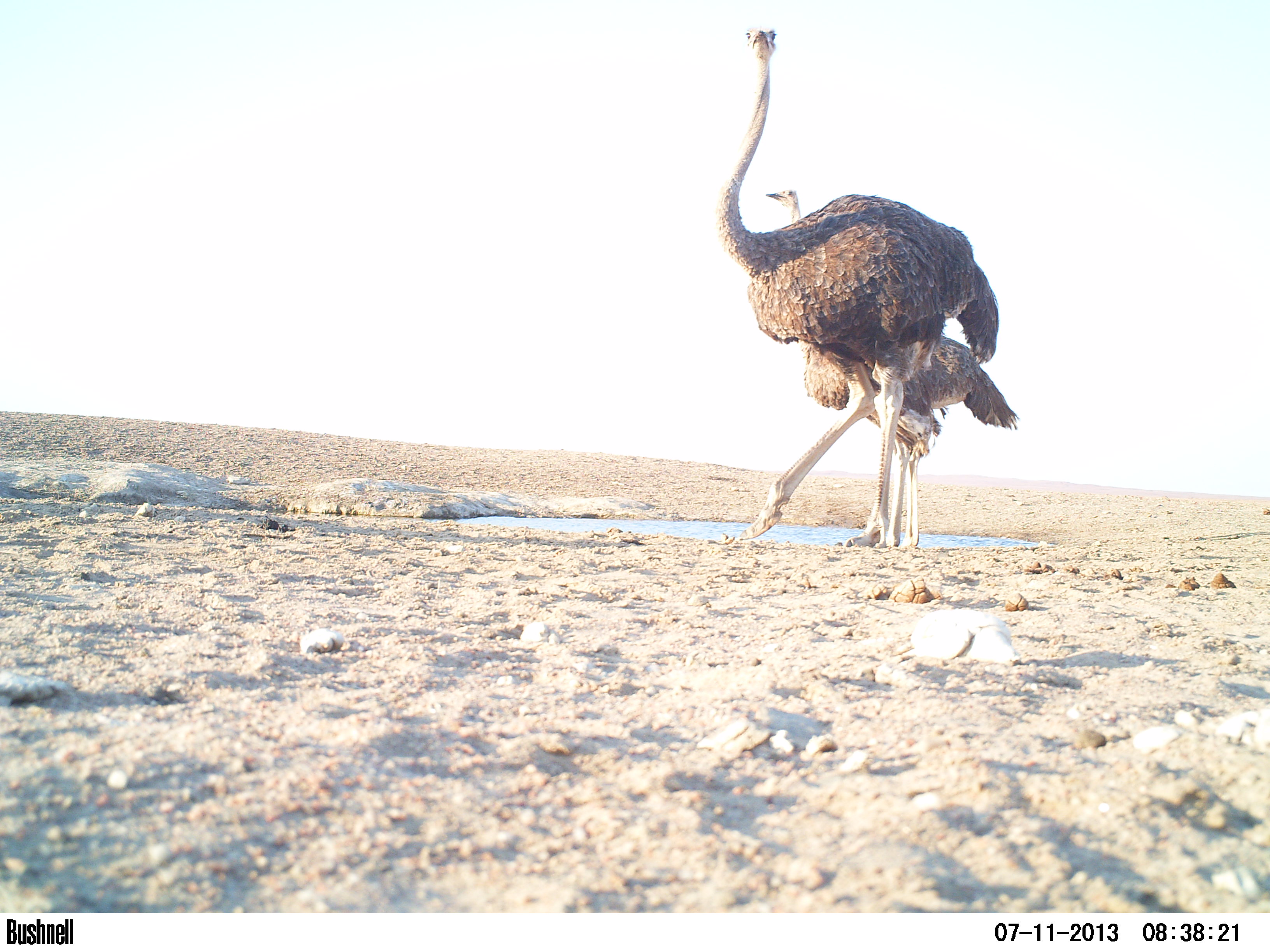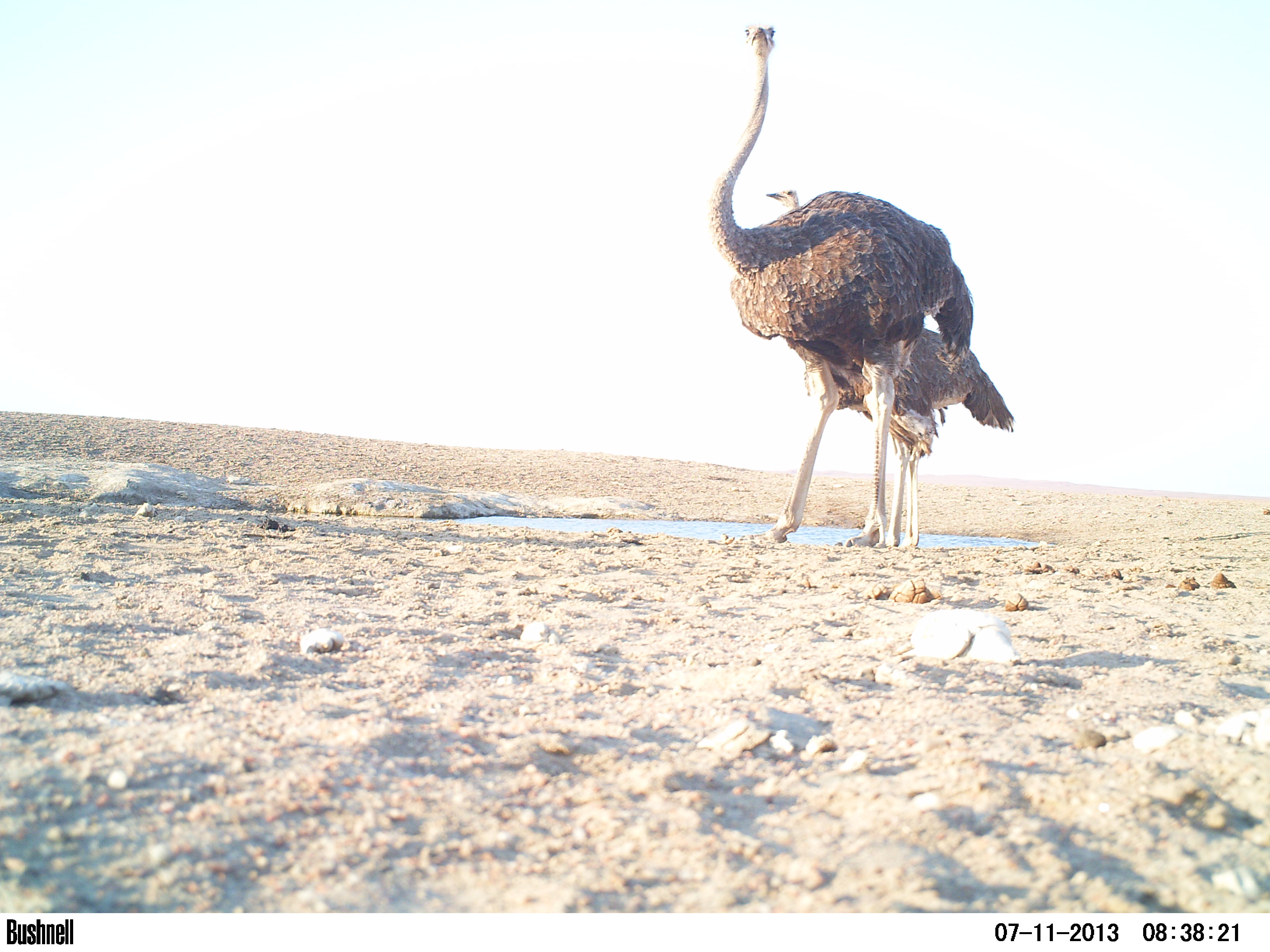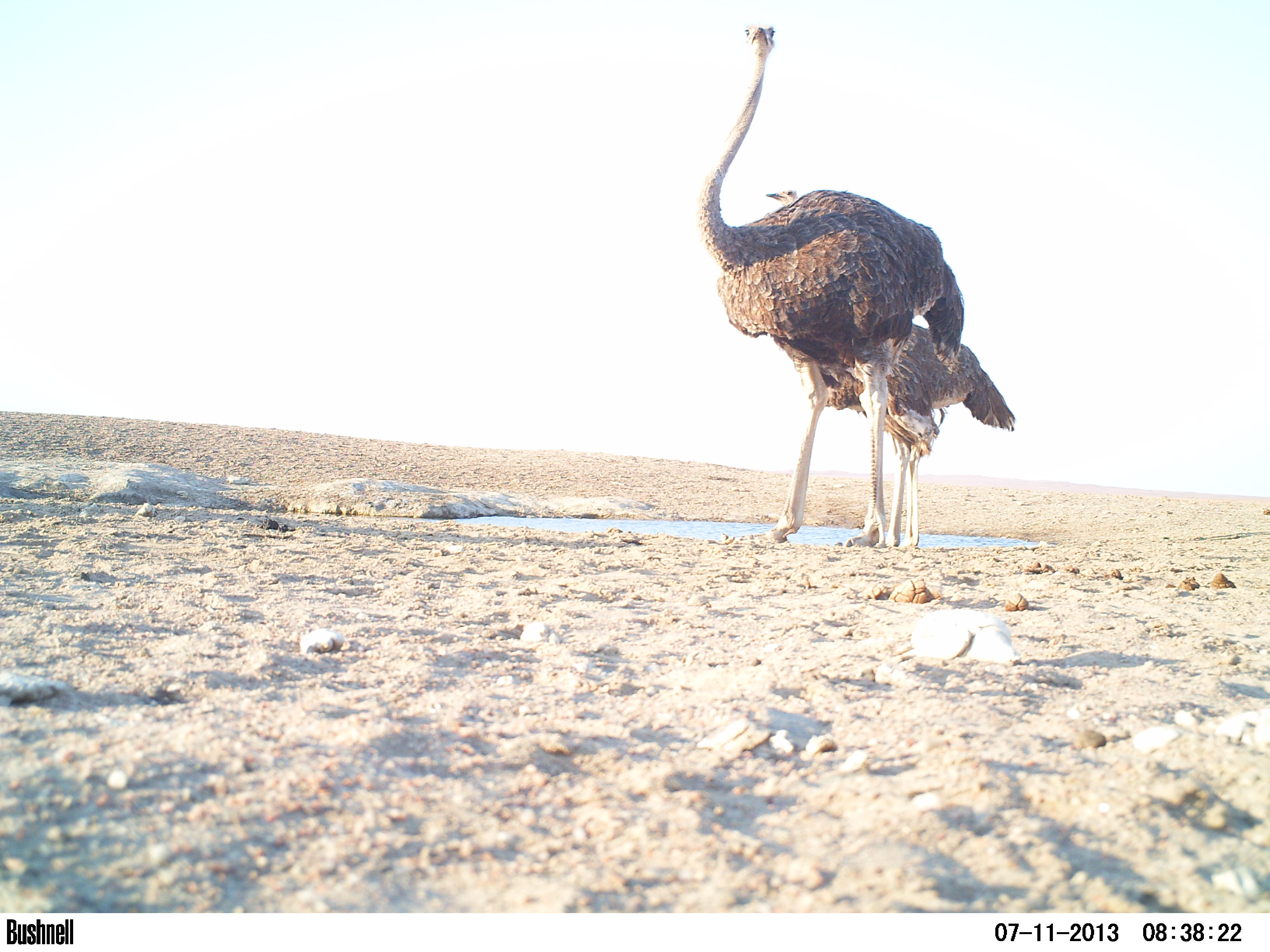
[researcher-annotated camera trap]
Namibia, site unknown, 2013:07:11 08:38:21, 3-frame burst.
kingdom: Animalia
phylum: Chordata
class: Aves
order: Struthioniformes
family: Struthionidae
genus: Struthio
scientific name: Struthio camelus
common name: common ostrich